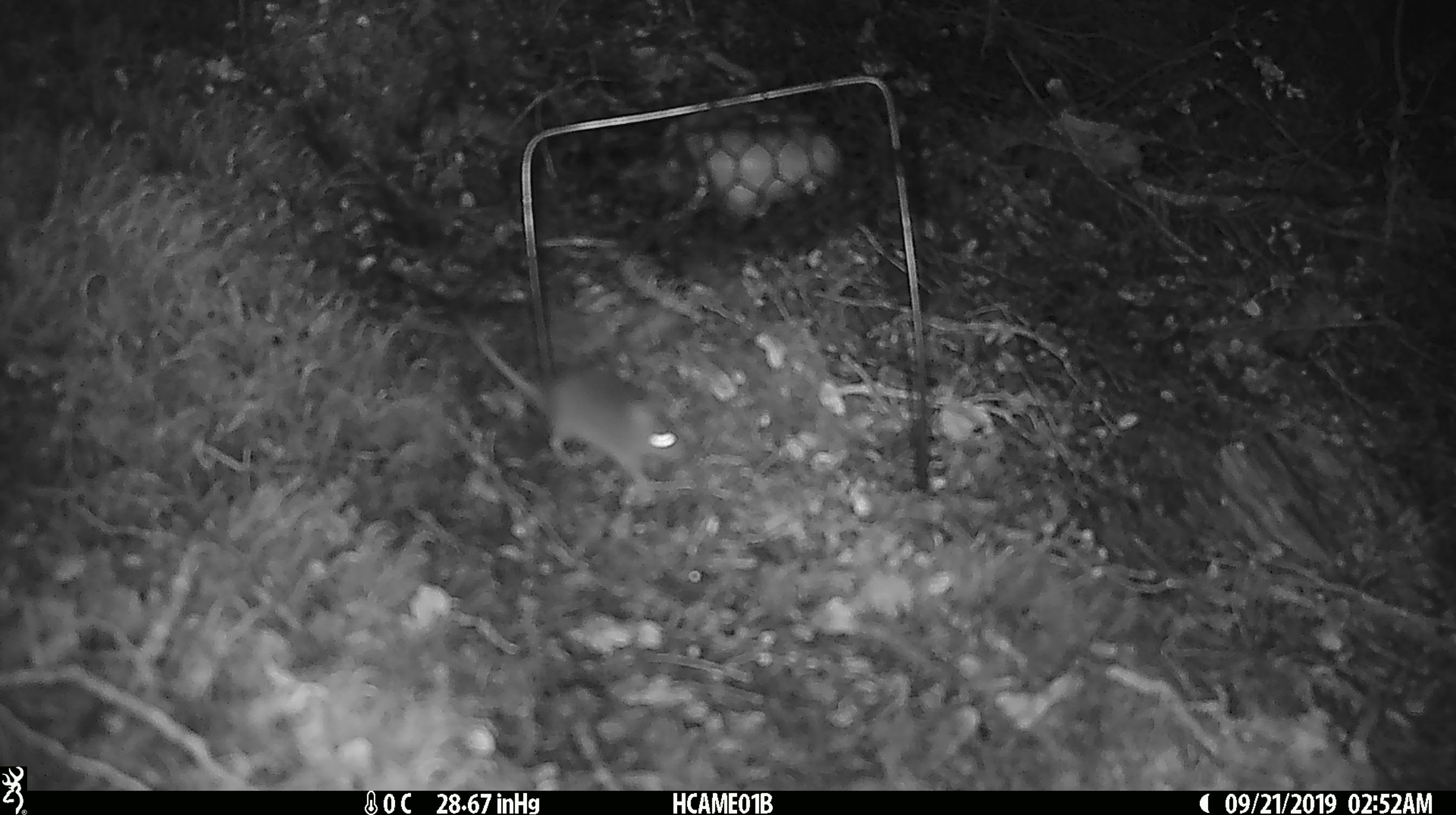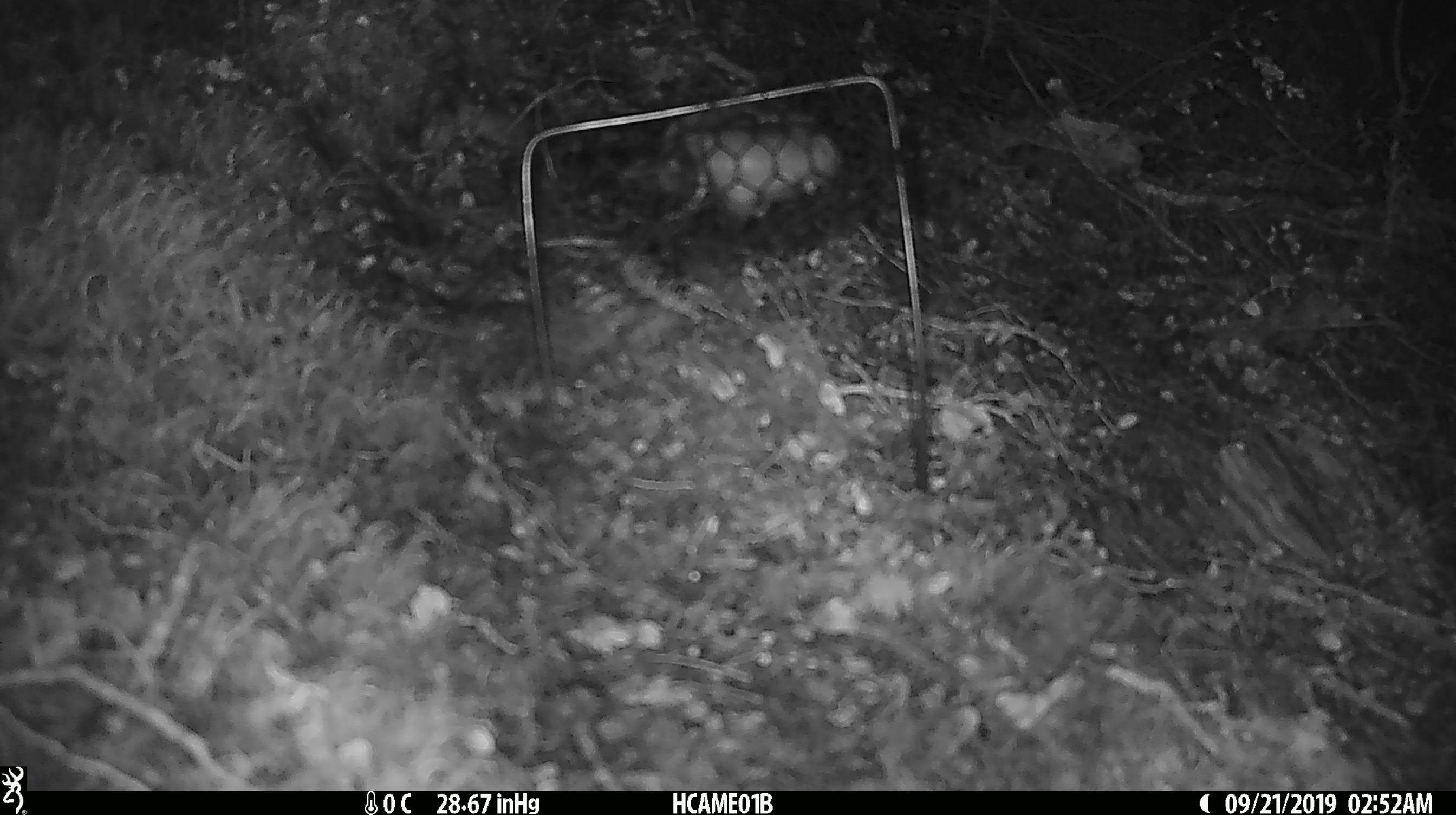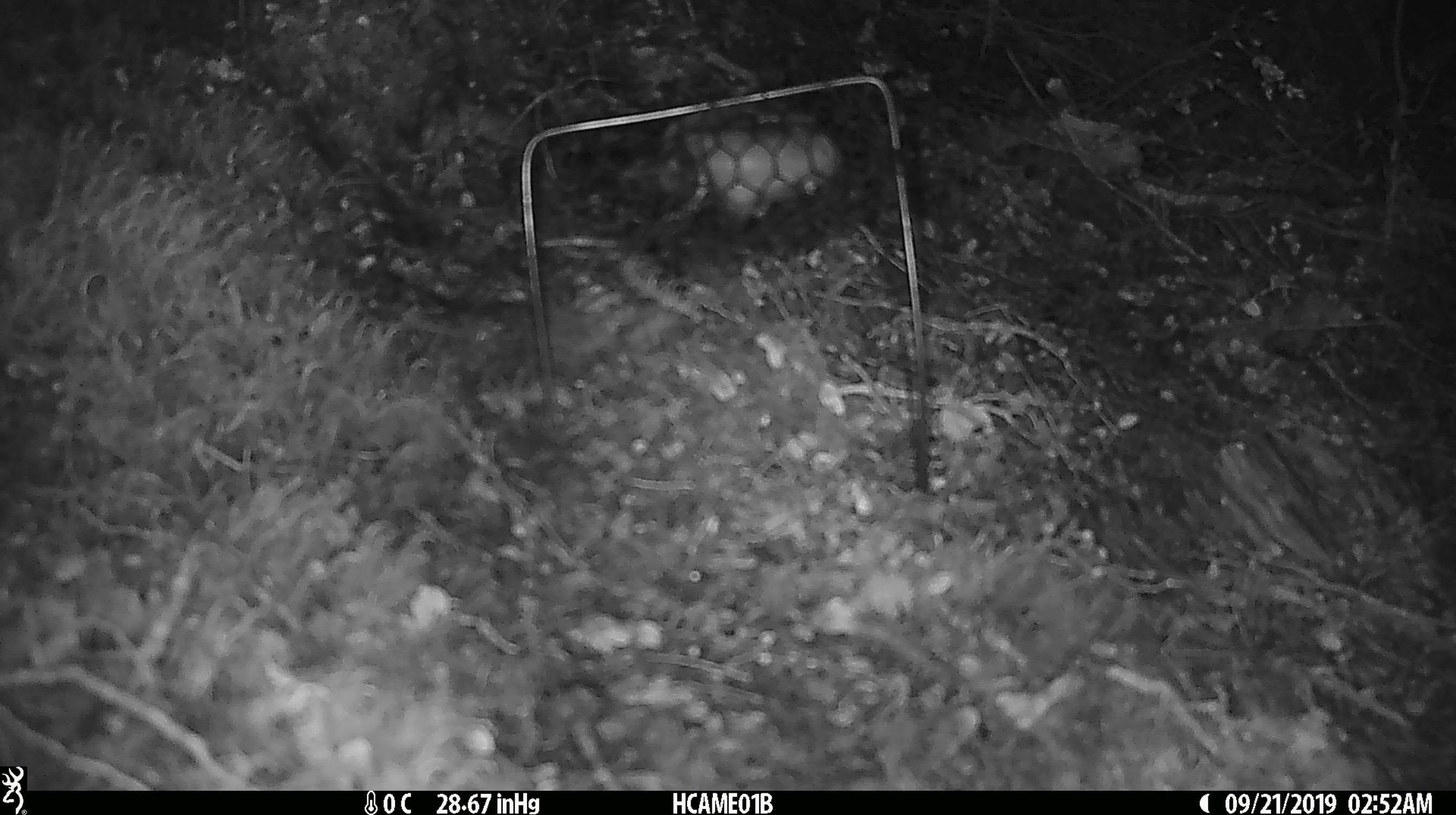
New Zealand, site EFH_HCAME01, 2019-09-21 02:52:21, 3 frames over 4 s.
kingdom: Animalia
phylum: Chordata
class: Mammalia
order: Rodentia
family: Muridae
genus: Mus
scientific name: Mus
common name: mouse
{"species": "mouse (Mus)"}